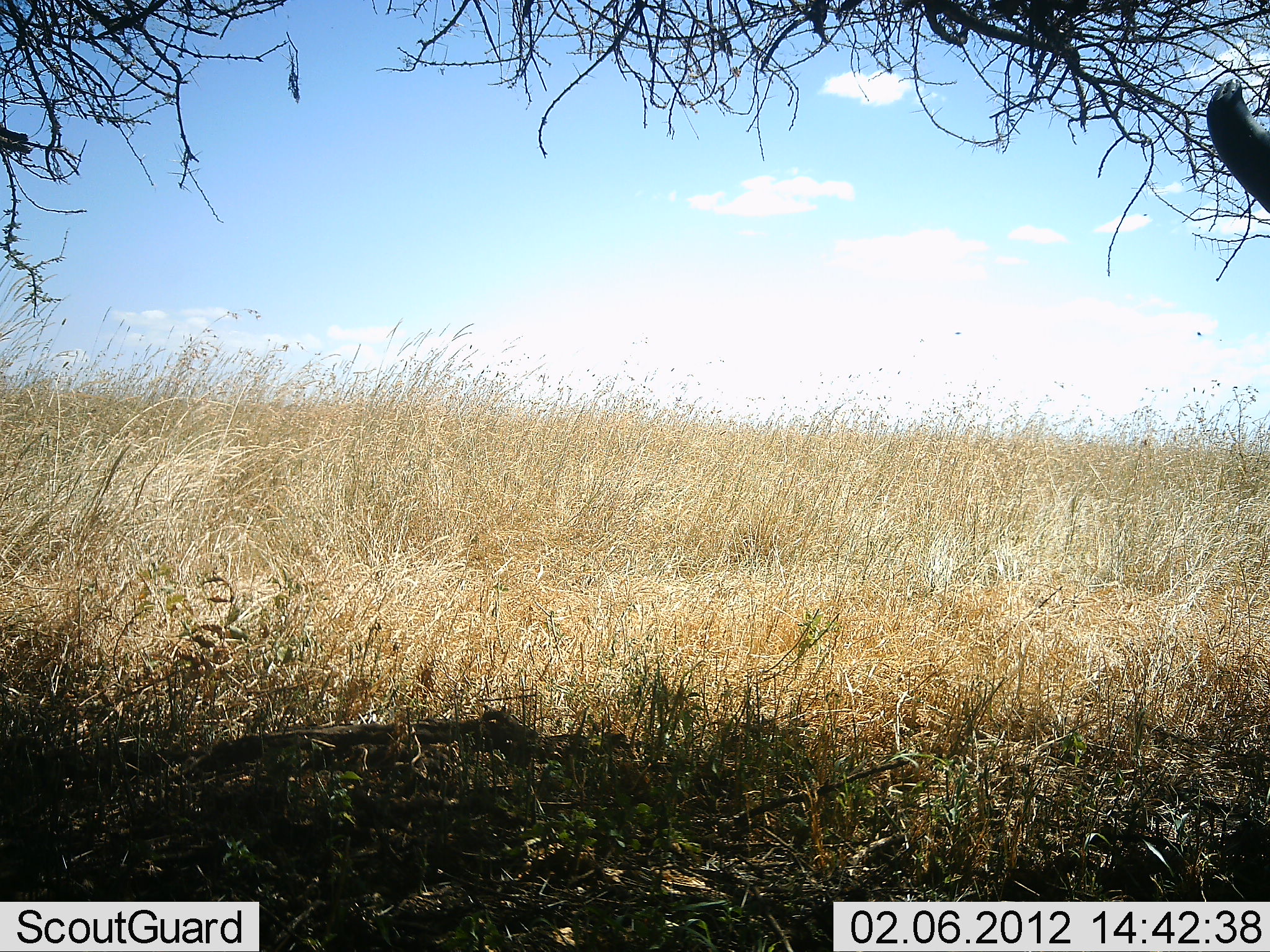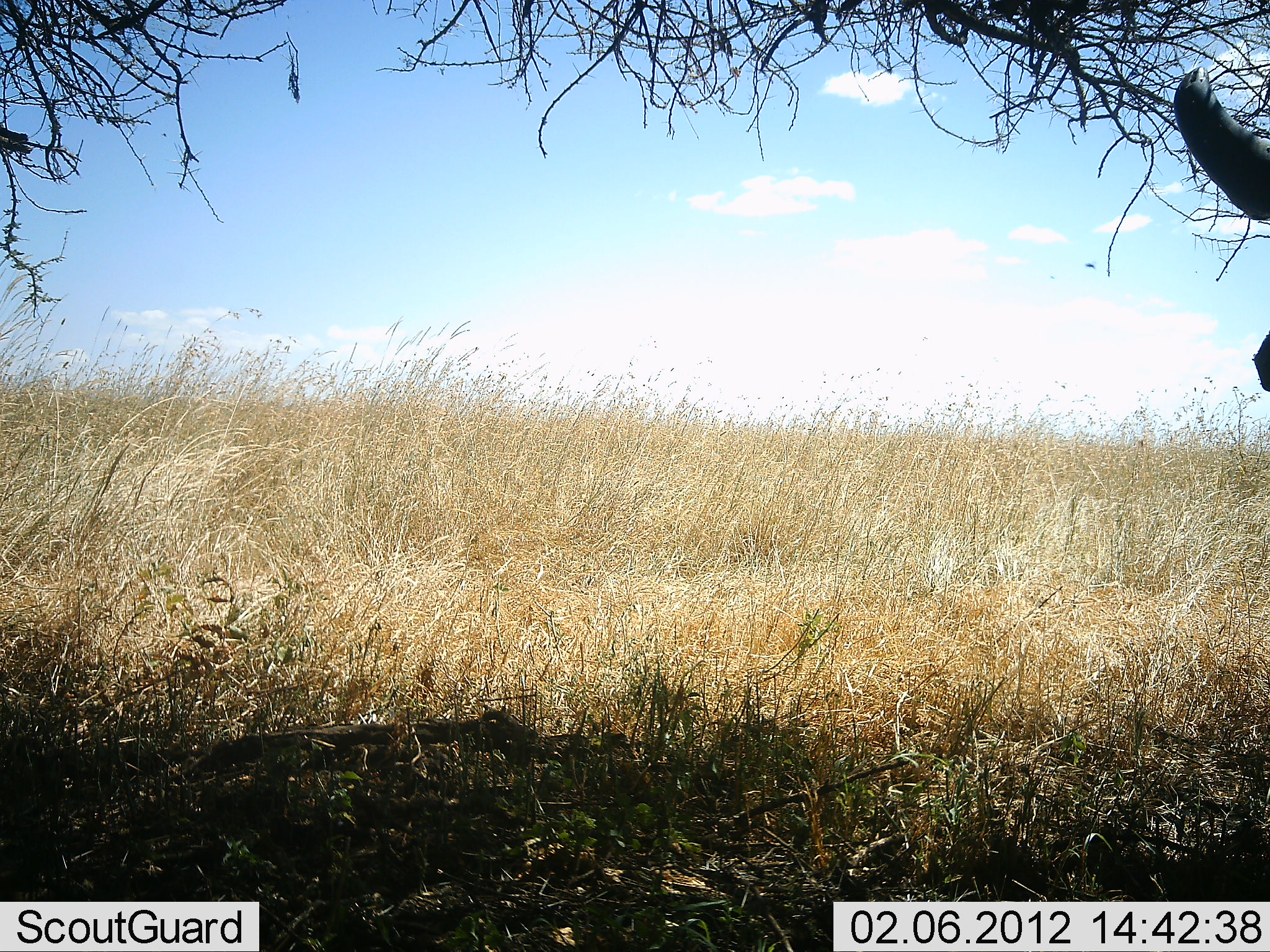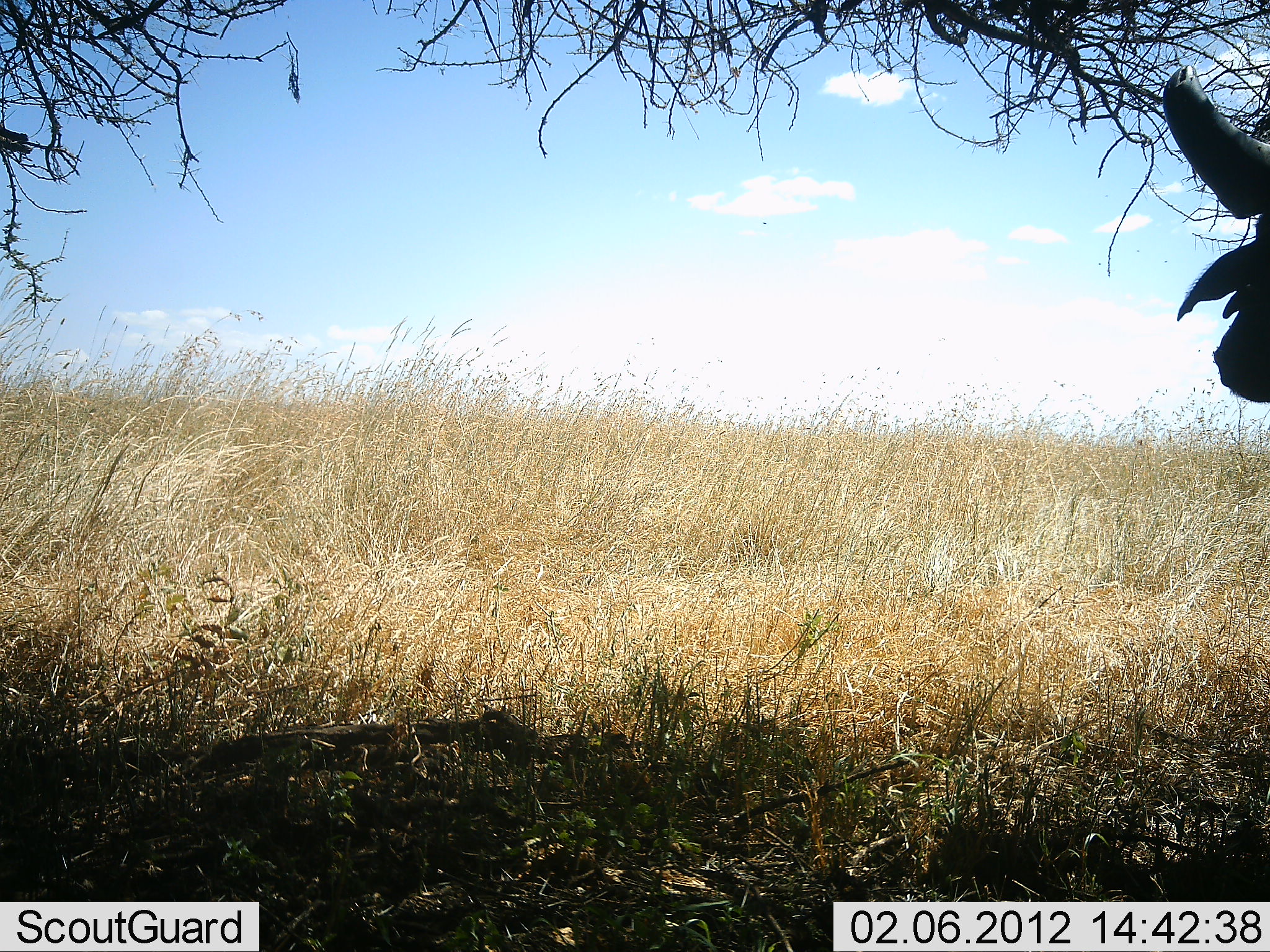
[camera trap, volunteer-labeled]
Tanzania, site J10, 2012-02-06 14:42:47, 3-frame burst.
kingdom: Animalia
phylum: Chordata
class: Mammalia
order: Artiodactyla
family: Bovidae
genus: Syncerus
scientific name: Syncerus caffer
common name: cape buffalo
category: buffalo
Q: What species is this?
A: Buffalo (cape buffalo) (Syncerus caffer).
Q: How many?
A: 1.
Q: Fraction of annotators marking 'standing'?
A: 100%.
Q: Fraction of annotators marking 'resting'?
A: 0%.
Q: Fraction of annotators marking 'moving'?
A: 0%.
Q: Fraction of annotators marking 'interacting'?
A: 0%.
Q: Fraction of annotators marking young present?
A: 0%.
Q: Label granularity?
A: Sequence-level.